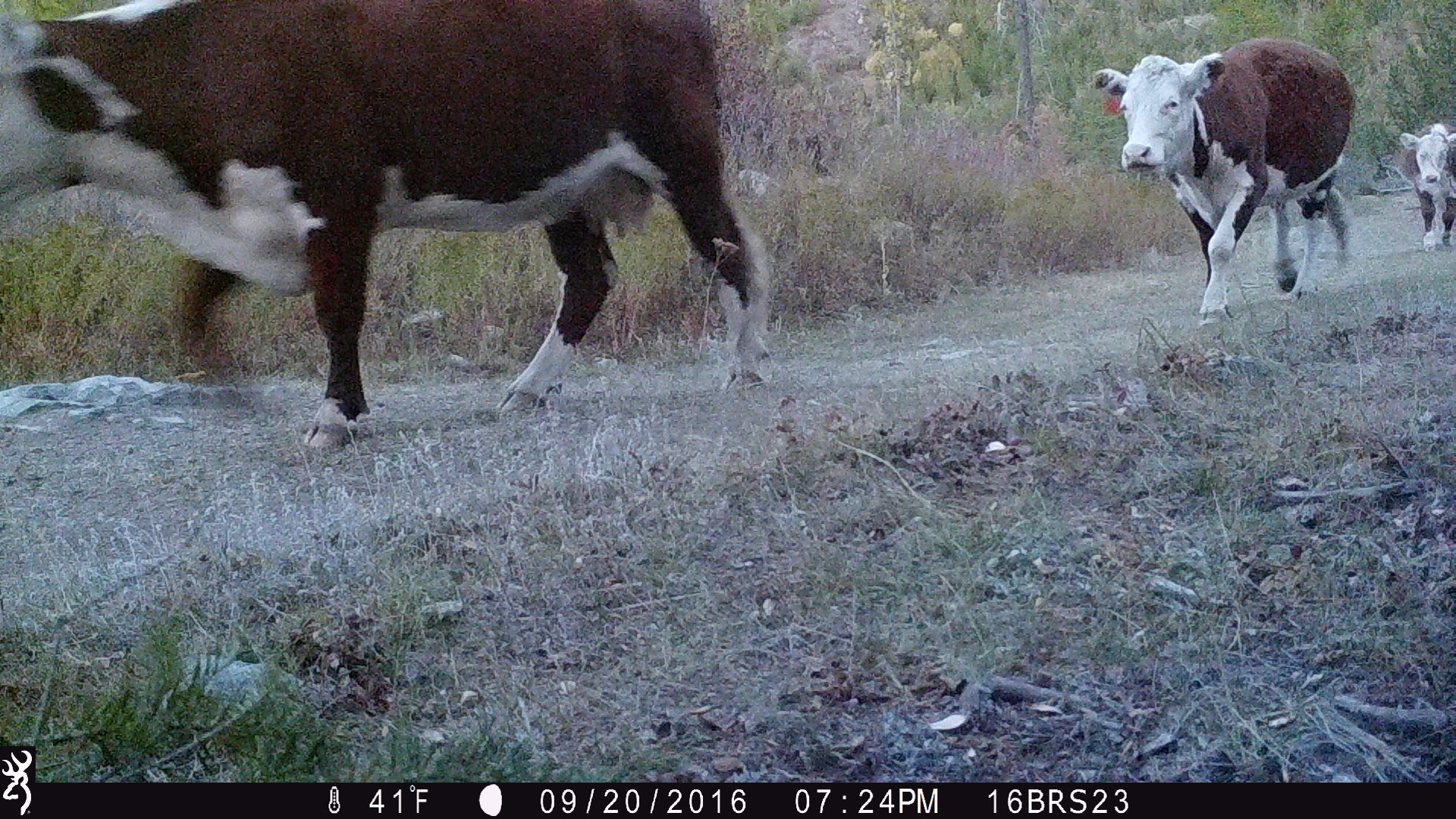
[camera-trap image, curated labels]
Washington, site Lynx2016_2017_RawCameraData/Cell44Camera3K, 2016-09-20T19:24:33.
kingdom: Animalia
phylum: Chordata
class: Mammalia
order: Artiodactyla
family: Bovidae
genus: Bos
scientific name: Bos taurus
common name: domestic cattle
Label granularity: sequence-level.